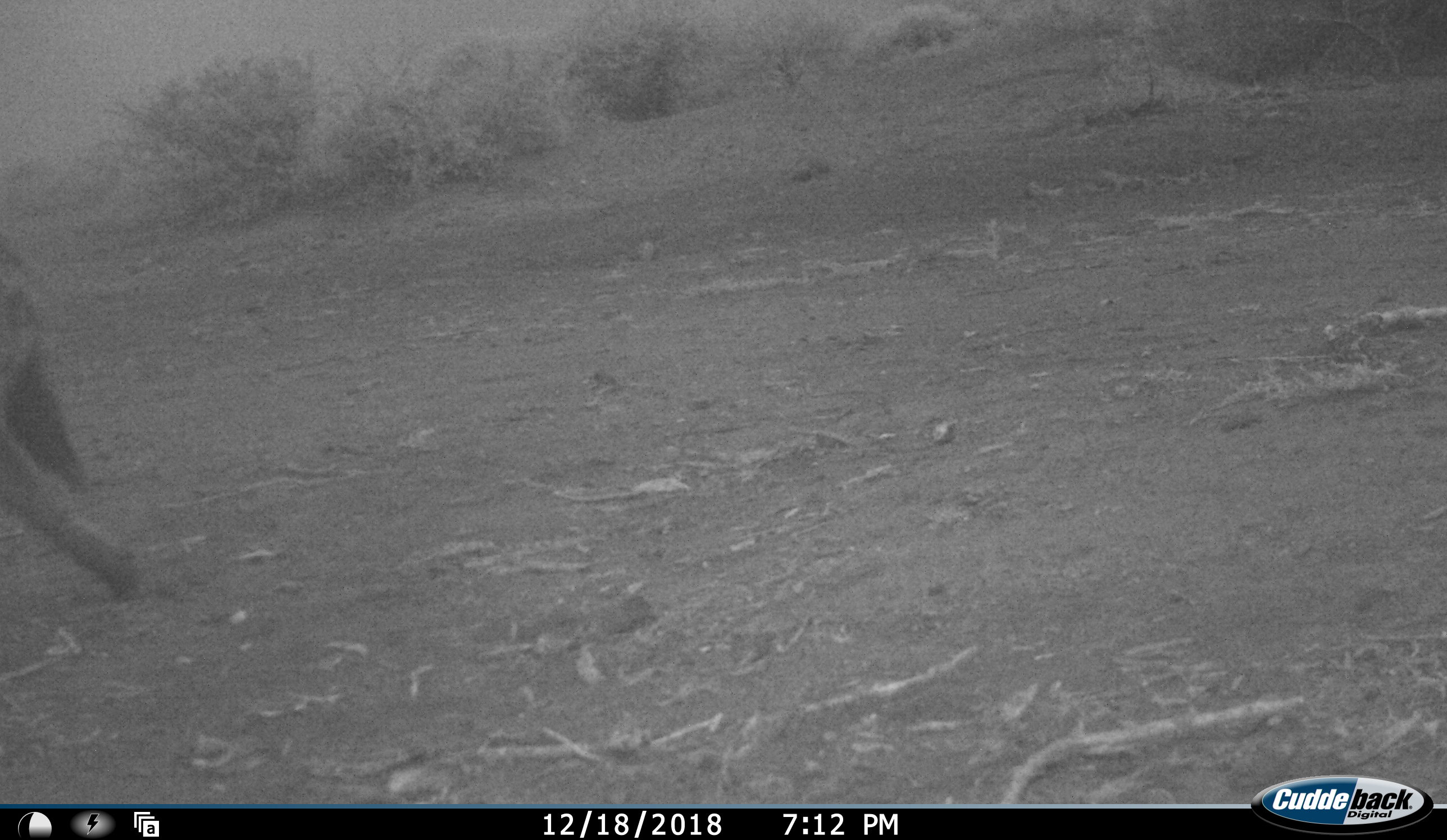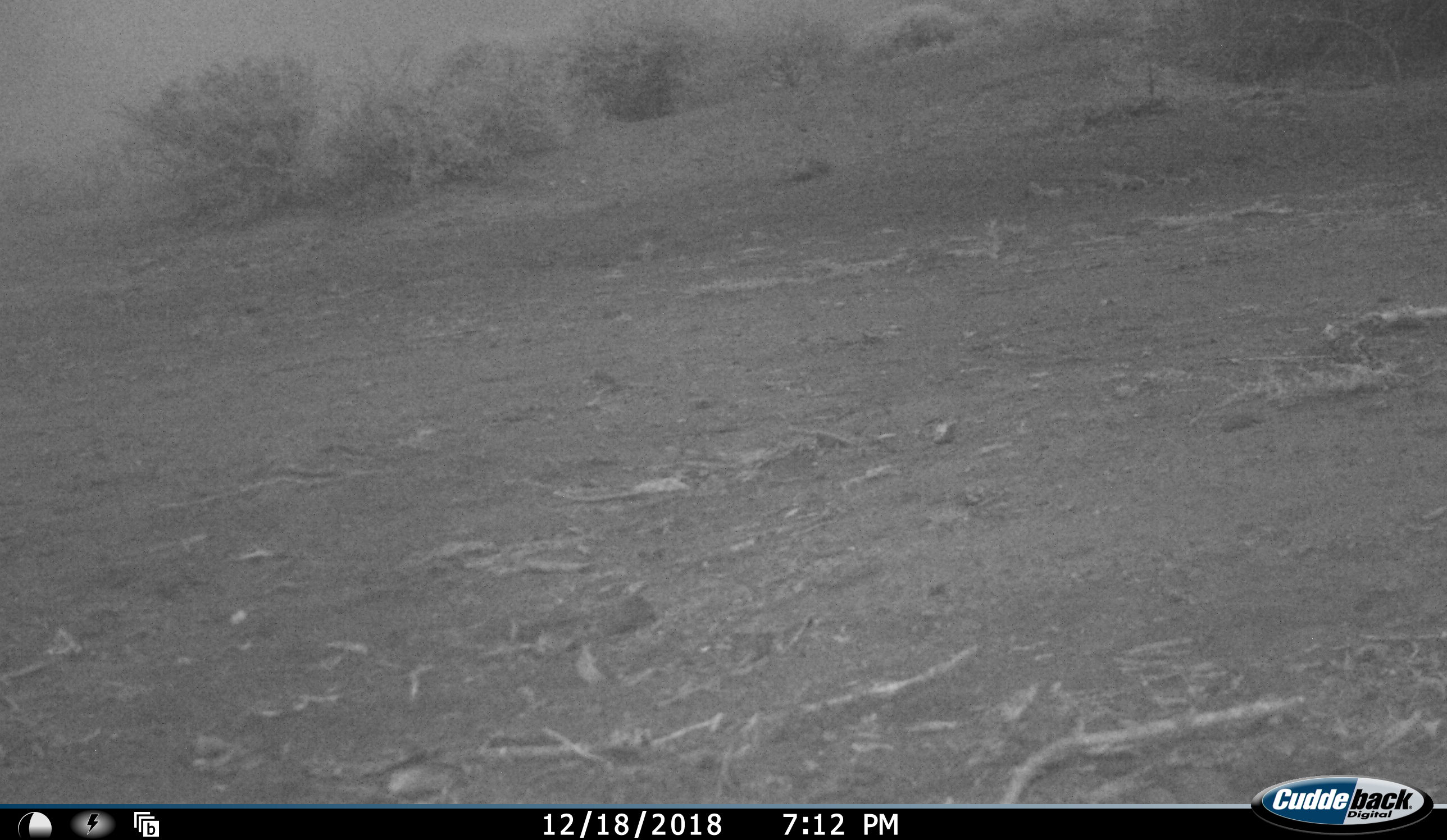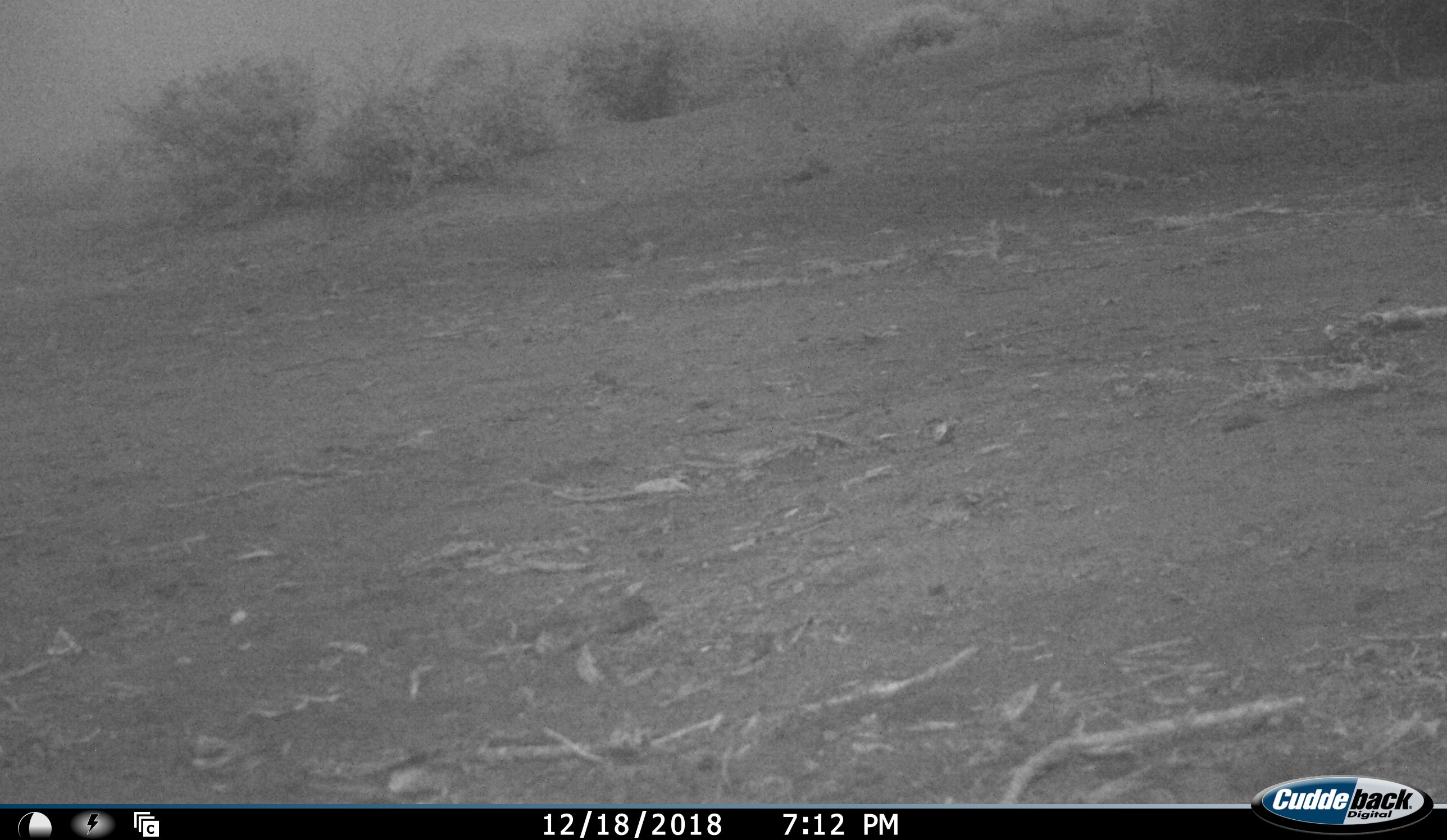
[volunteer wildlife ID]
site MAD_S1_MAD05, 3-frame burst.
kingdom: Animalia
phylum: Chordata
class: Mammalia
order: Carnivora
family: Canidae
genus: Lupulella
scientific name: Lupulella mesomelas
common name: black-backed jackal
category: jackalblackbacked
Jackalblackbacked (black-backed jackal) (Lupulella mesomelas), count 1. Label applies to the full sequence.